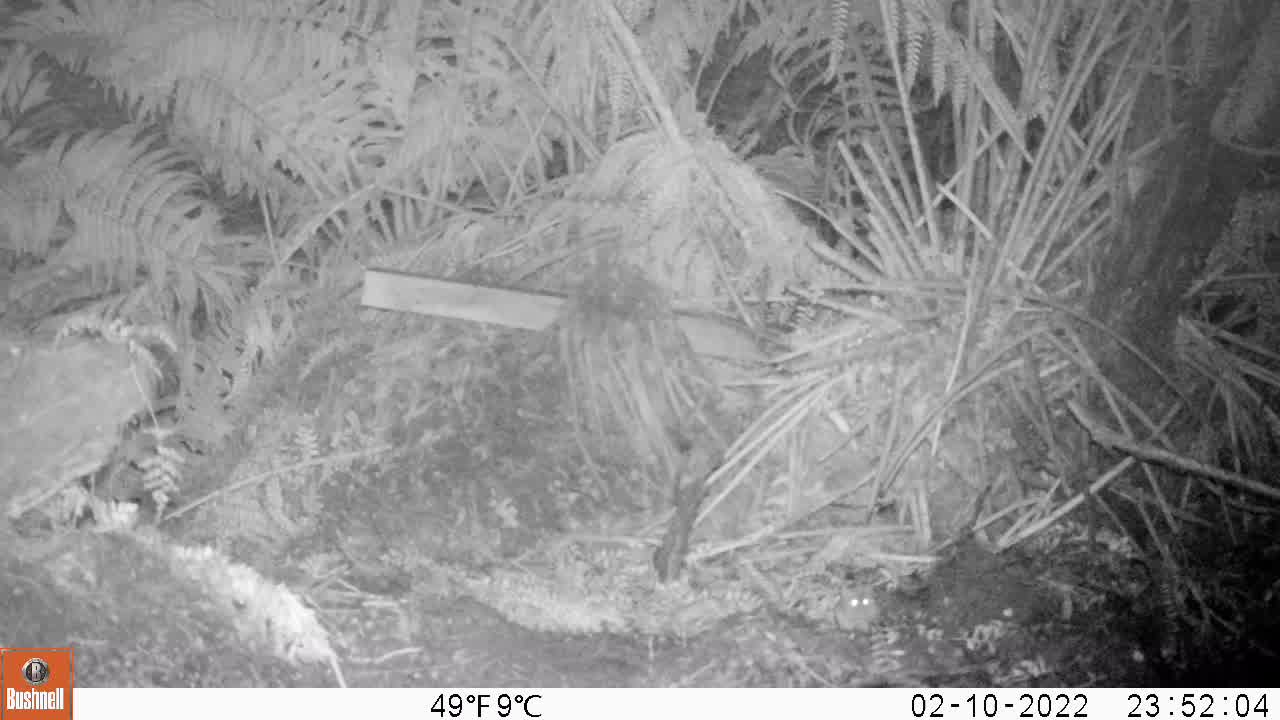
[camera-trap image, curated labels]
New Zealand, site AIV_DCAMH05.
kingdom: Animalia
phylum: Chordata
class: Mammalia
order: Rodentia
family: Muridae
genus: Mus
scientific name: Mus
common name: mouse